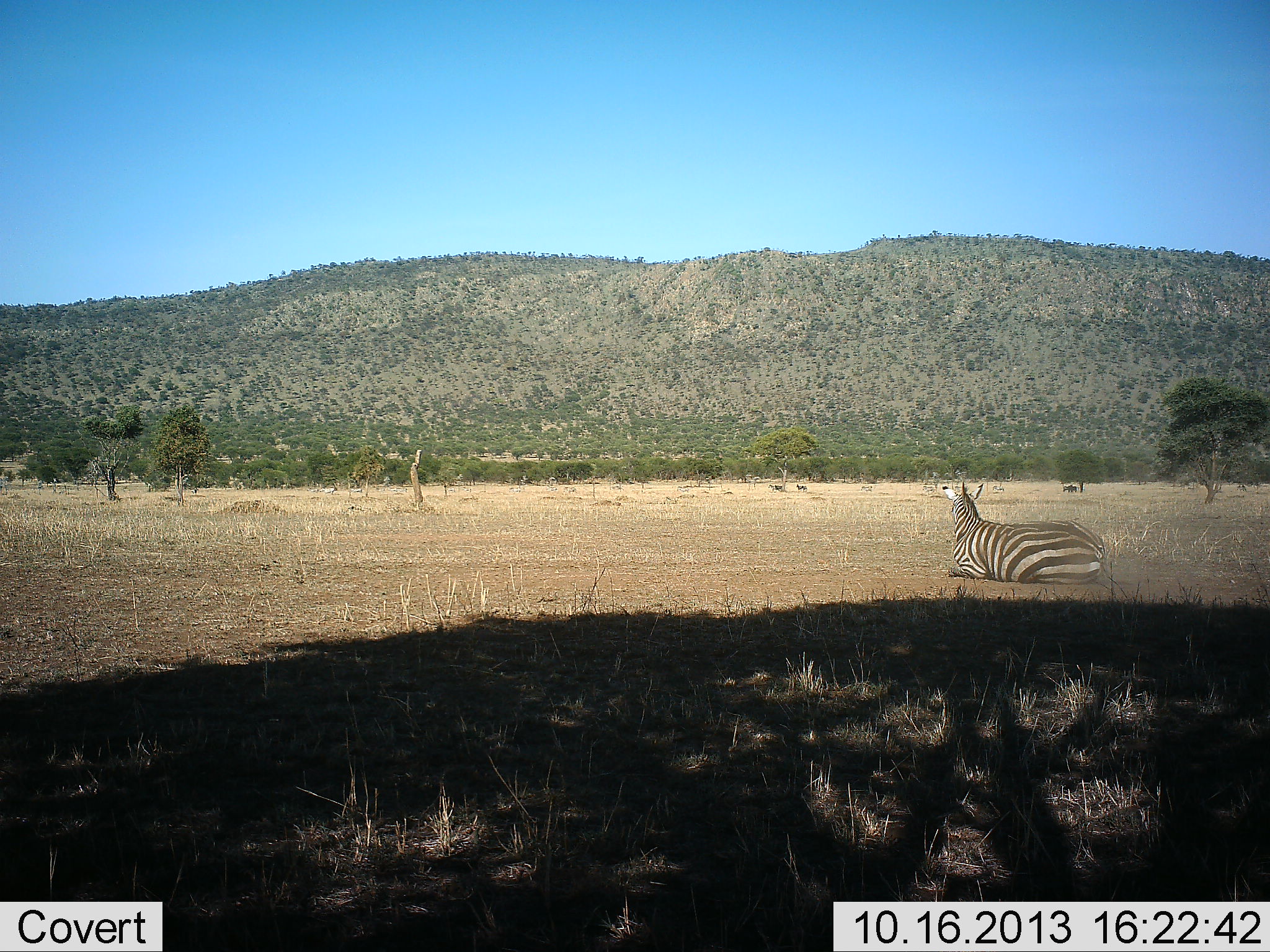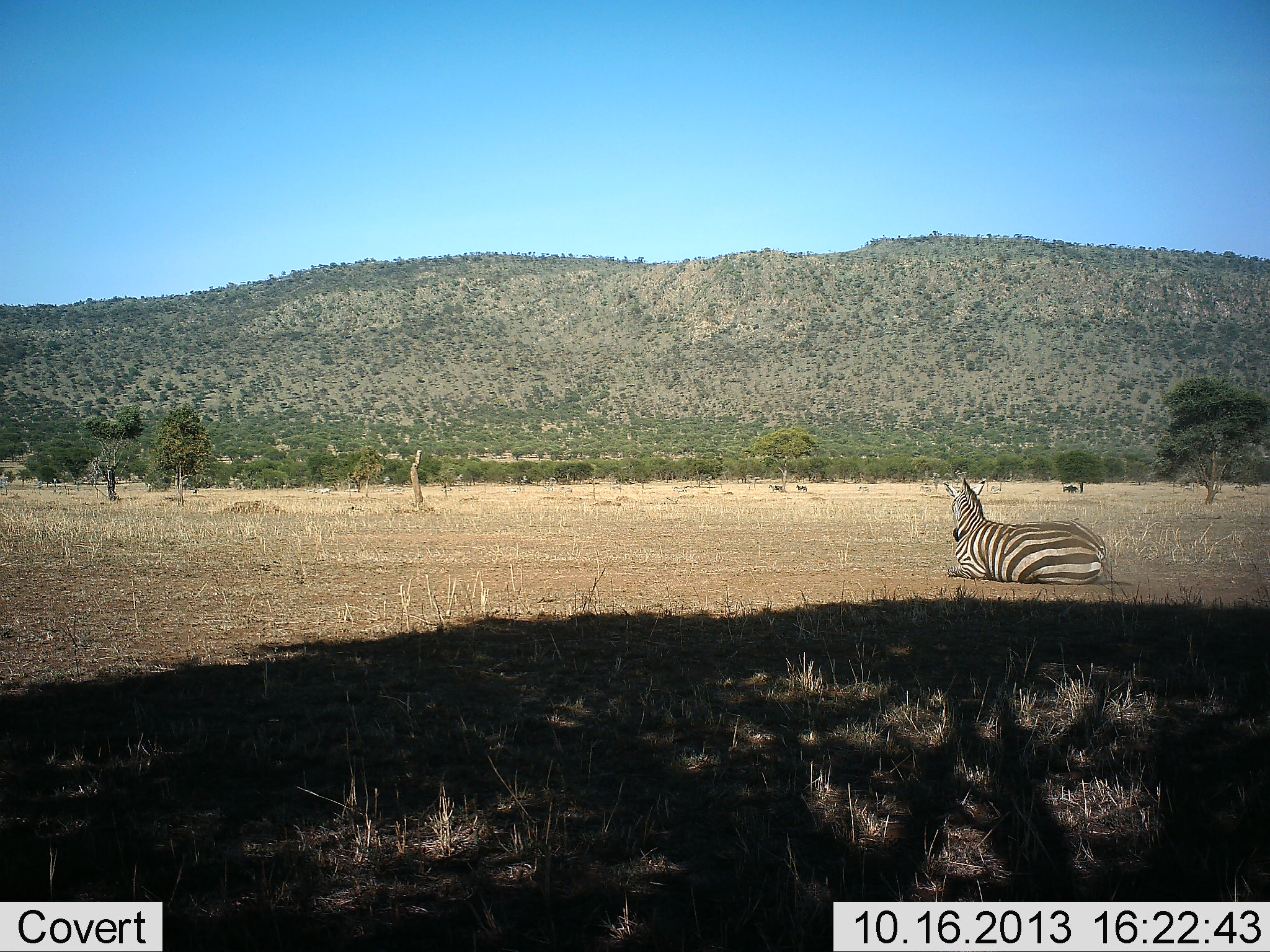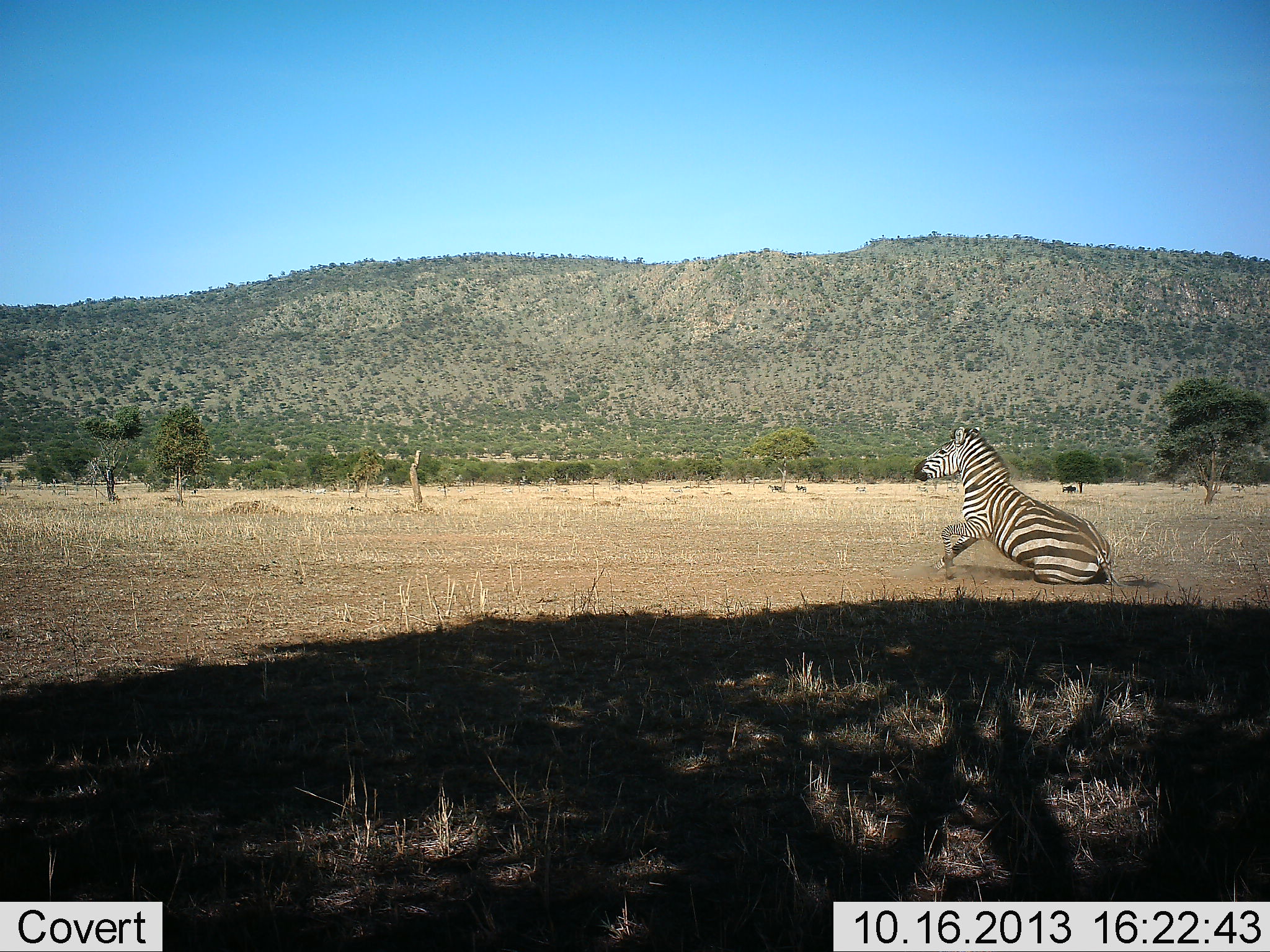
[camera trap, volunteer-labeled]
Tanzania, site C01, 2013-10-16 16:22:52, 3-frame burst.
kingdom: Animalia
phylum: Chordata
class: Mammalia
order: Perissodactyla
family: Equidae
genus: Equus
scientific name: Equus quagga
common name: plains zebra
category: zebra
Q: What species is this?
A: Zebra (plains zebra) (Equus quagga).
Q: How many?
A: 1.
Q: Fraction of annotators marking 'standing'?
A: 10%.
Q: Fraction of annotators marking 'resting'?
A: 90%.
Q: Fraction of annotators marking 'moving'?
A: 20%.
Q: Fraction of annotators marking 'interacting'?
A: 0%.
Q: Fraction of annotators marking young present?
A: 0%.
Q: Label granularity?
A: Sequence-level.